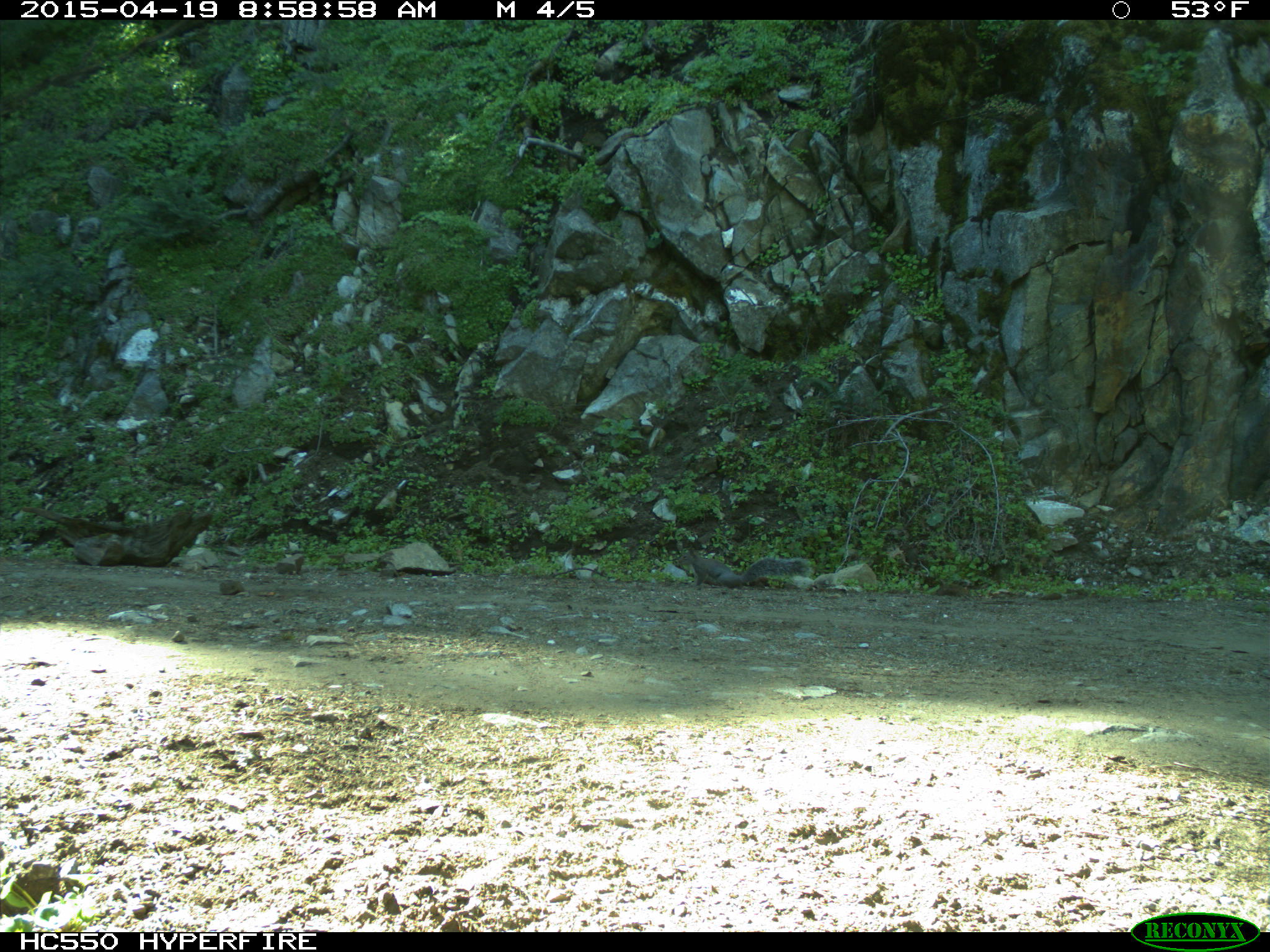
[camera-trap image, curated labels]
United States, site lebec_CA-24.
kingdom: Animalia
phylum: Chordata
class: Mammalia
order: Rodentia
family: Sciuridae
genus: Sciurus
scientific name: Sciurus carolinensis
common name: eastern gray squirrel